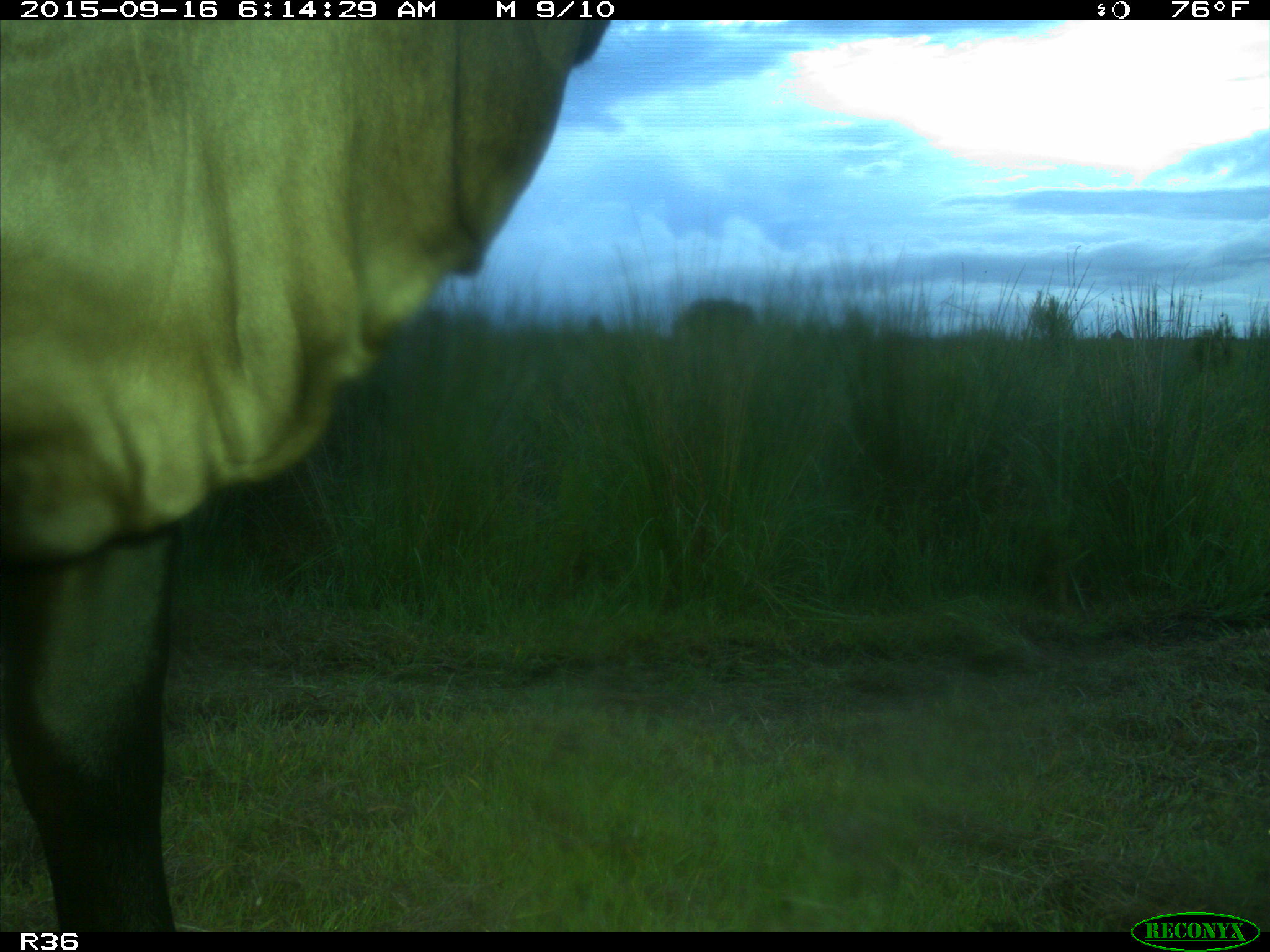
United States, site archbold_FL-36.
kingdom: Animalia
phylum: Chordata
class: Mammalia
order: Artiodactyla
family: Bovidae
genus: Bos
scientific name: Bos taurus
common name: domestic cow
Bos taurus (domestic cow).